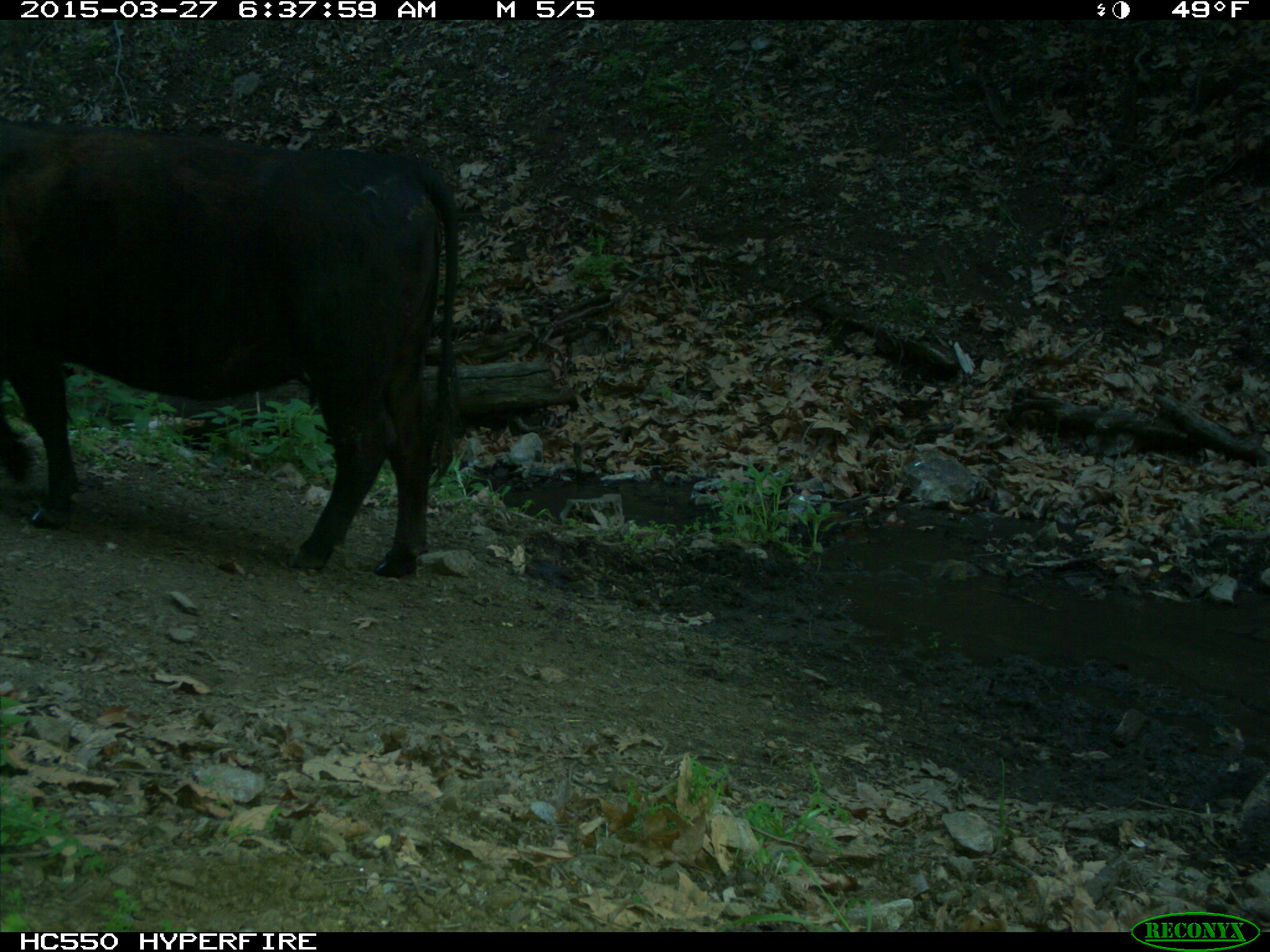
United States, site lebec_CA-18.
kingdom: Animalia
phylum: Chordata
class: Mammalia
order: Artiodactyla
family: Bovidae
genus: Bos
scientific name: Bos taurus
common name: domestic cow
Bos taurus (domestic cow).